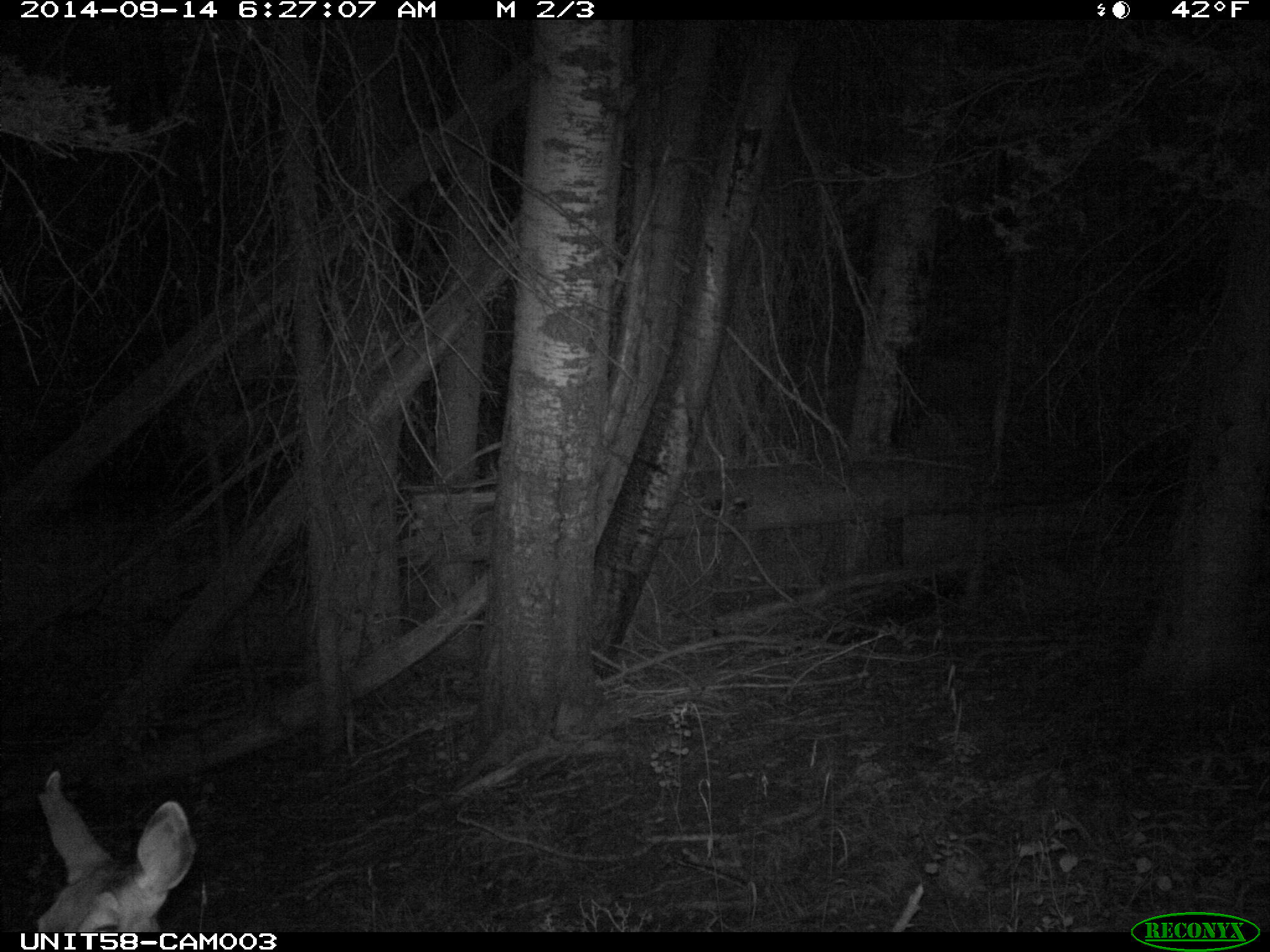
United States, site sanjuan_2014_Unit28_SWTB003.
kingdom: Animalia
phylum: Chordata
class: Mammalia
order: Artiodactyla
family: Cervidae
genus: Odocoileus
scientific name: Odocoileus hemionus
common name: mule deer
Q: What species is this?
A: Odocoileus hemionus (mule deer).